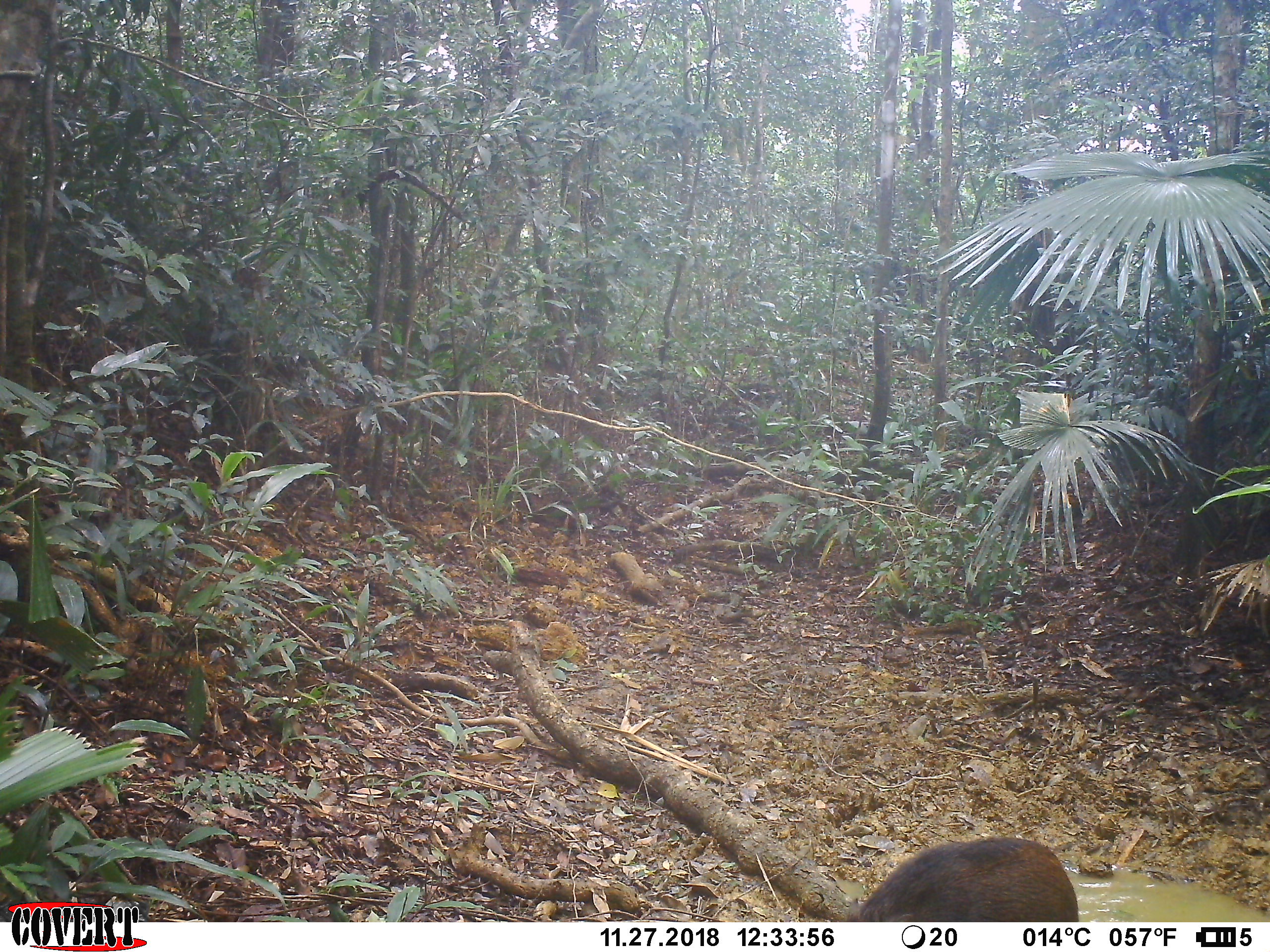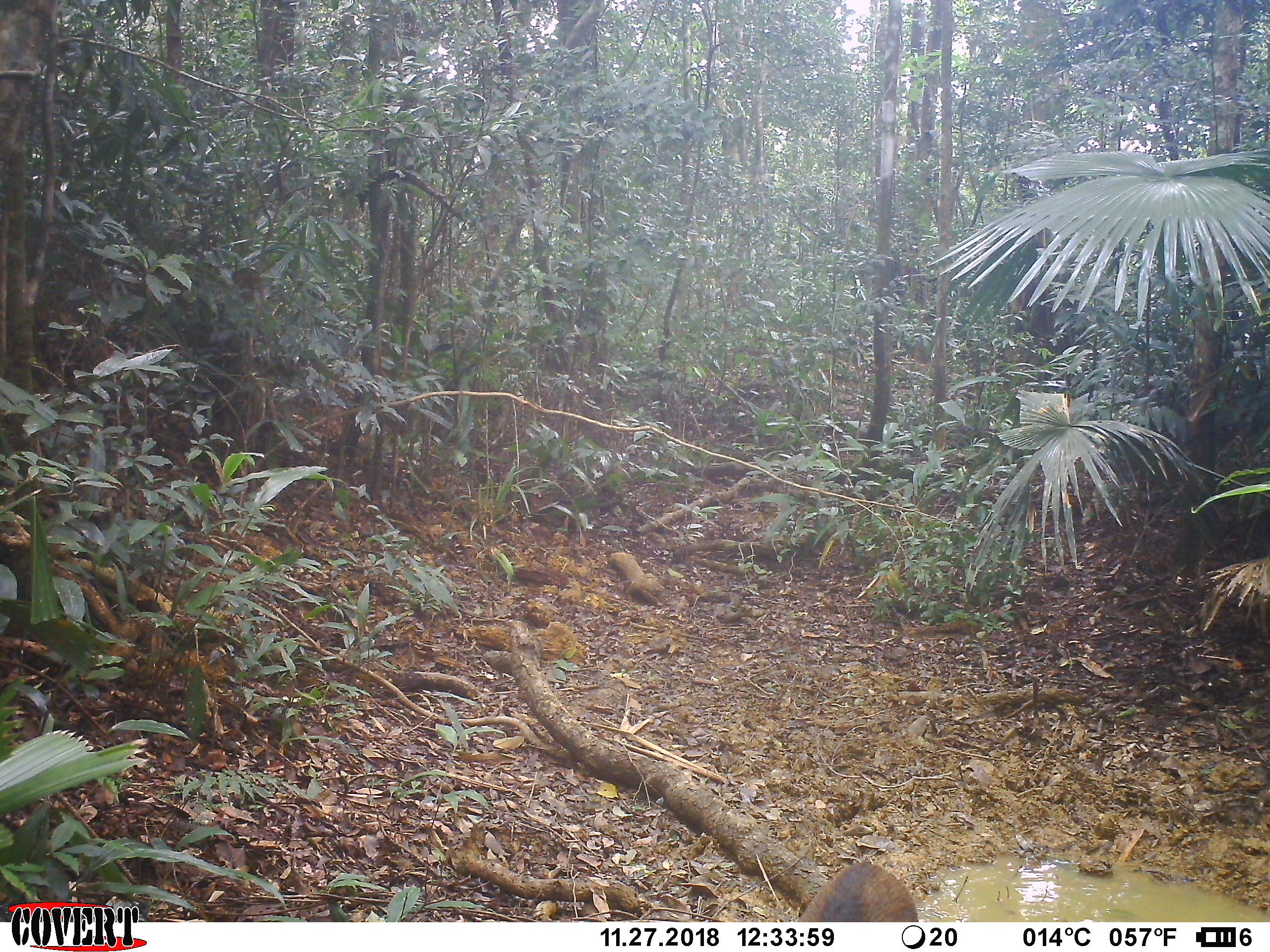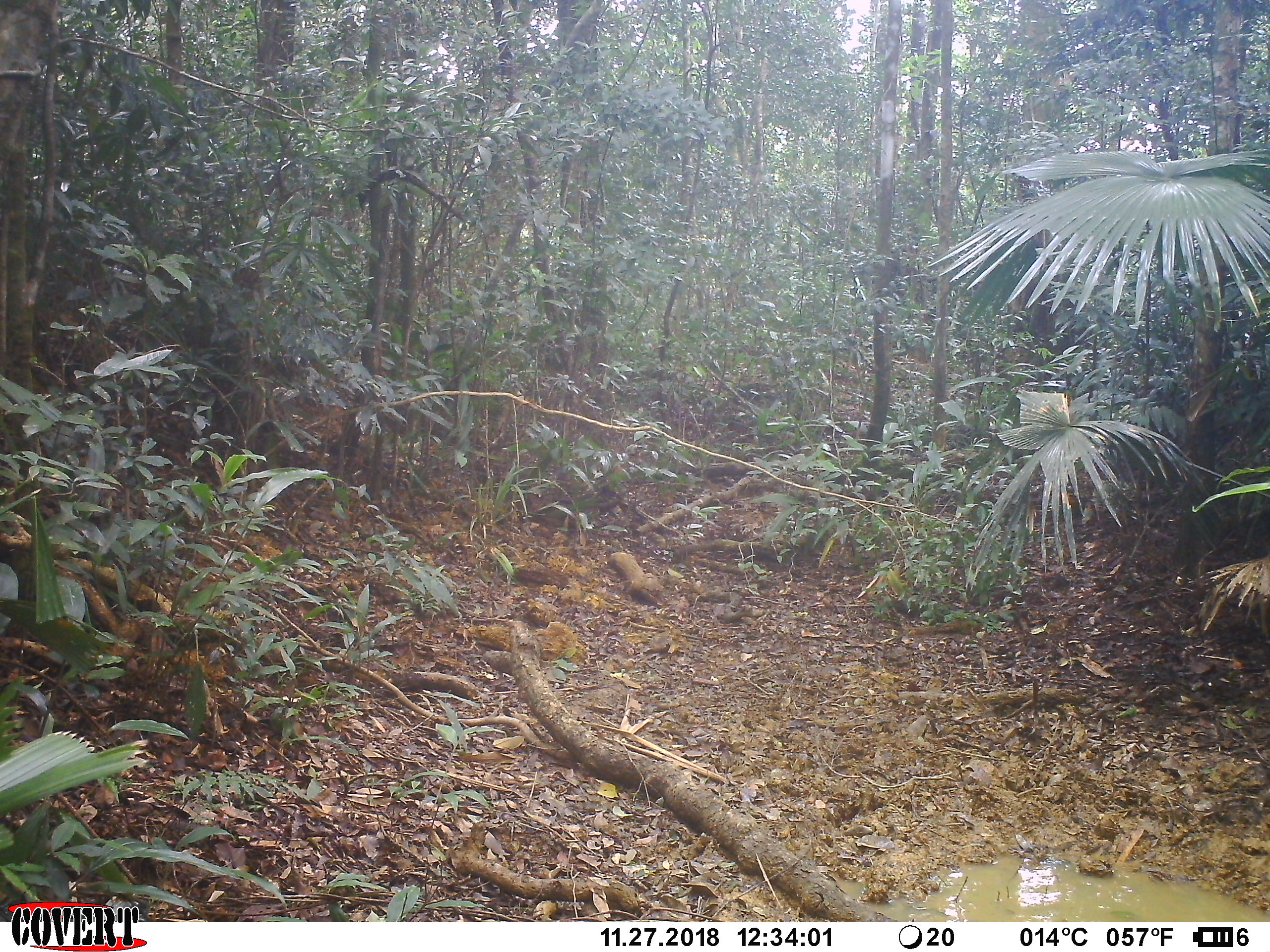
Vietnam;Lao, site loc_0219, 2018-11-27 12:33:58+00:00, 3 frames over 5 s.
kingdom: Animalia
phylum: Chordata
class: Mammalia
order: Artiodactyla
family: Suidae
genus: Sus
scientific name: Sus scrofa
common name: eurasian wild pig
Eurasian wild pig (Sus scrofa). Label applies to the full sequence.